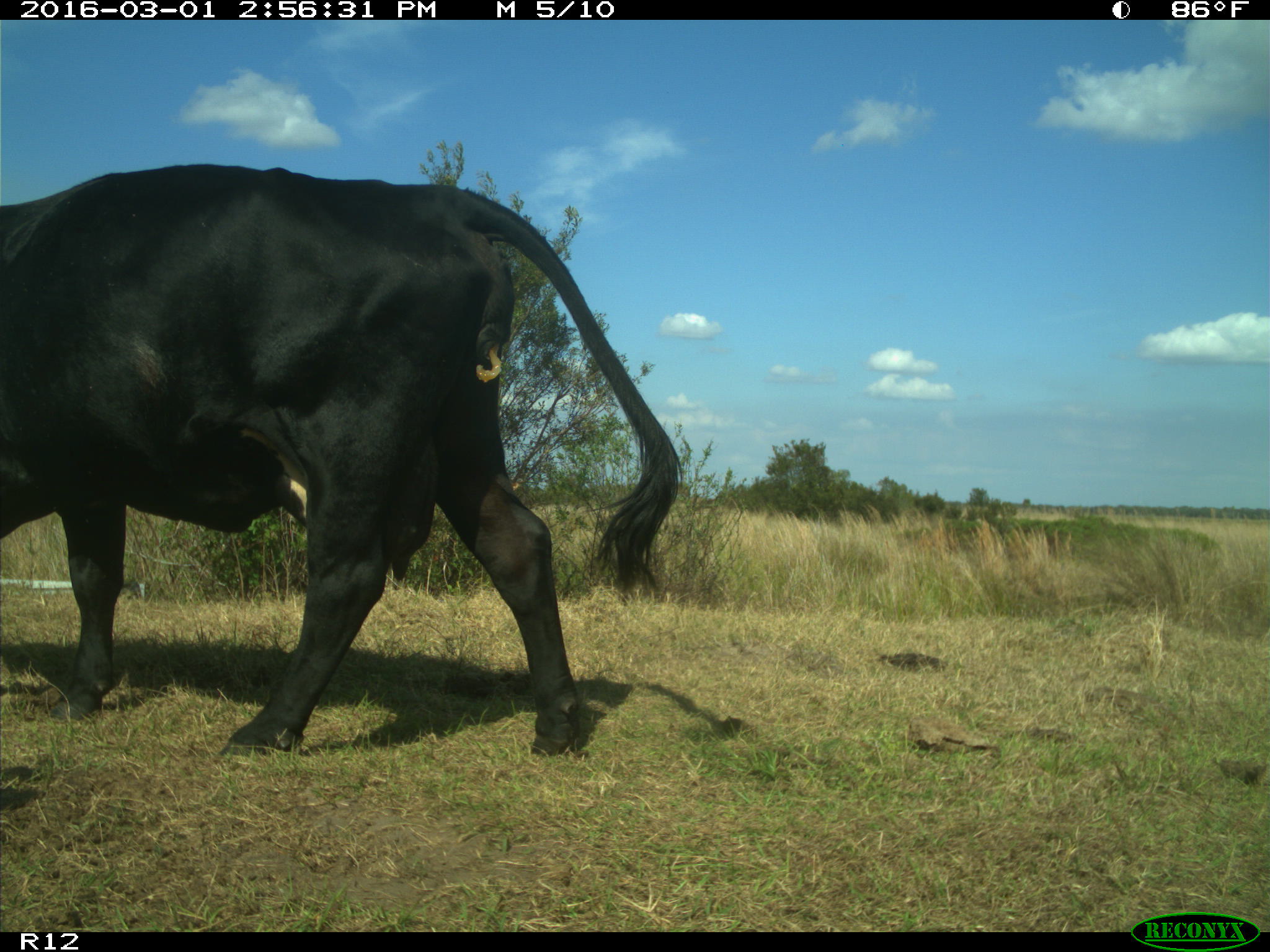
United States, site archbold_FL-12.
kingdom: Animalia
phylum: Chordata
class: Mammalia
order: Artiodactyla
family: Bovidae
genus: Bos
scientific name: Bos taurus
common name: domestic cow